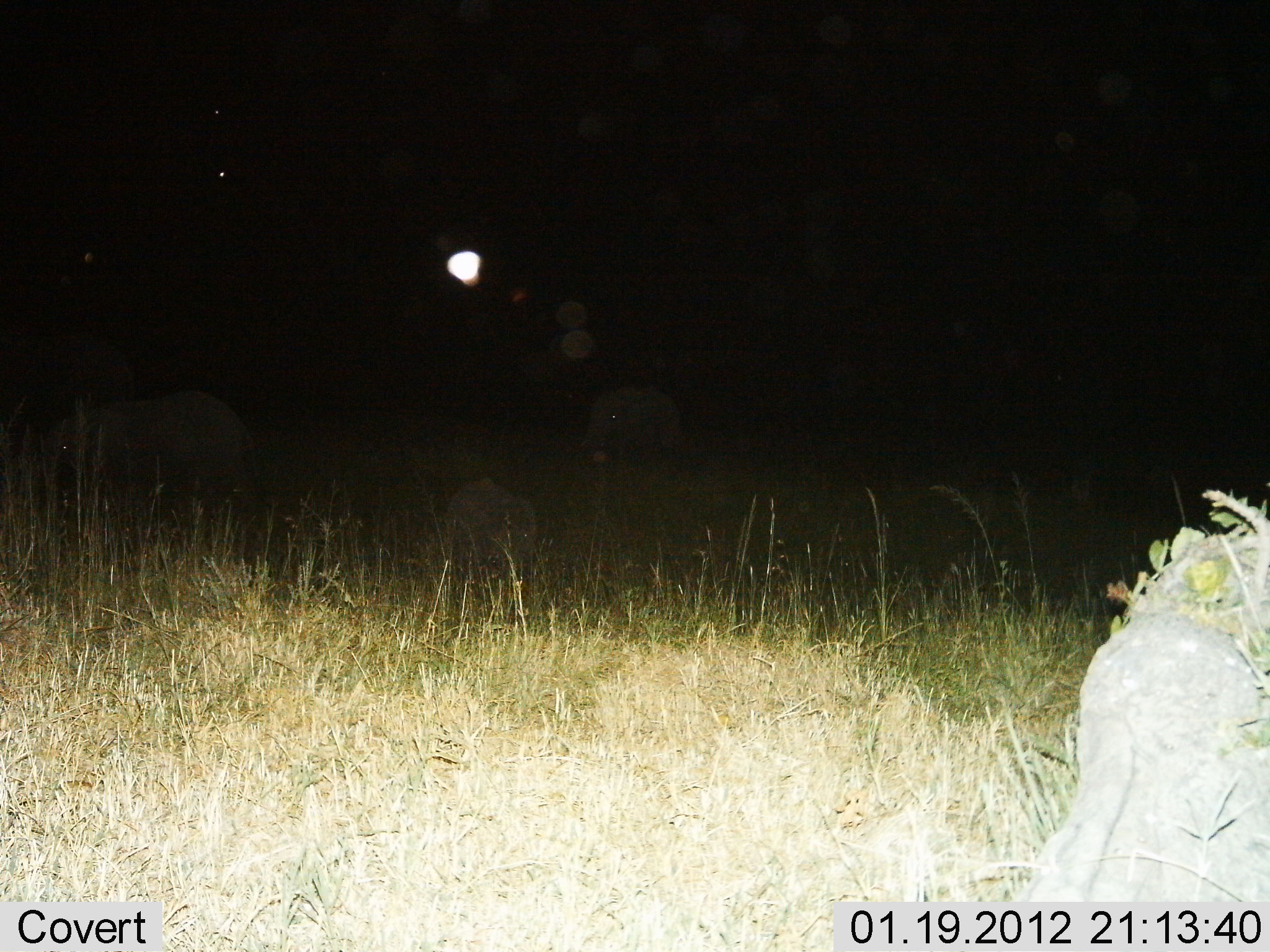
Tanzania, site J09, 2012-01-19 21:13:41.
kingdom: Animalia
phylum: Chordata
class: Mammalia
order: Proboscidea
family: Elephantidae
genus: Loxodonta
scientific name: Loxodonta africana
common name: african bush elephant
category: elephant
Elephant (african bush elephant) (Loxodonta africana), count 3. Behavior (volunteer vote fractions): standing 75%, resting 0%, moving 25%, interacting 0%. Young present (vote fraction): 25%. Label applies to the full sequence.